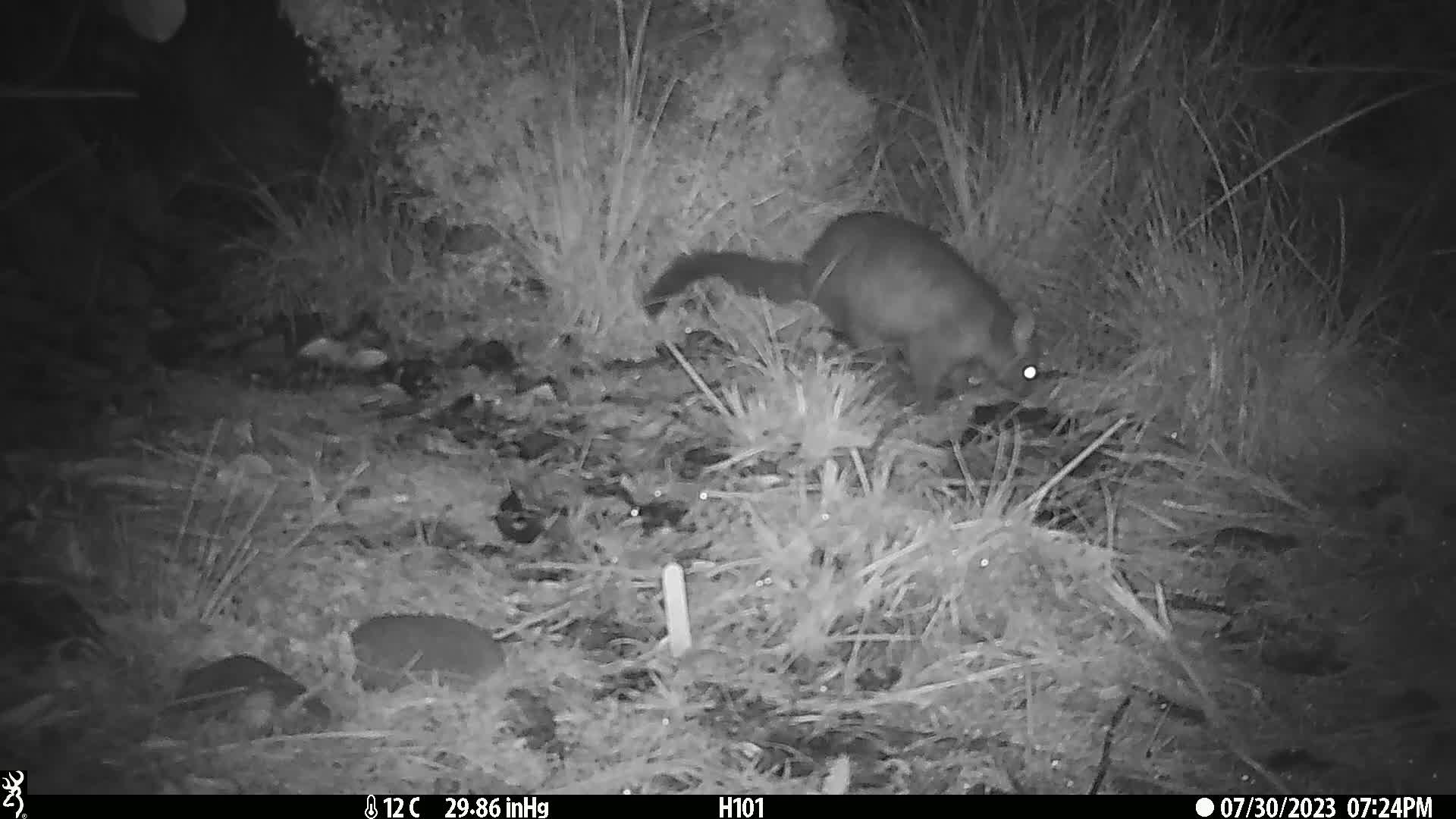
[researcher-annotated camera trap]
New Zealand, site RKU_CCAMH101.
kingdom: Animalia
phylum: Chordata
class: Mammalia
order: Diprotodontia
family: Phalangeridae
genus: Trichosurus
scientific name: Trichosurus vulpecula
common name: common brushtail possum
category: possum